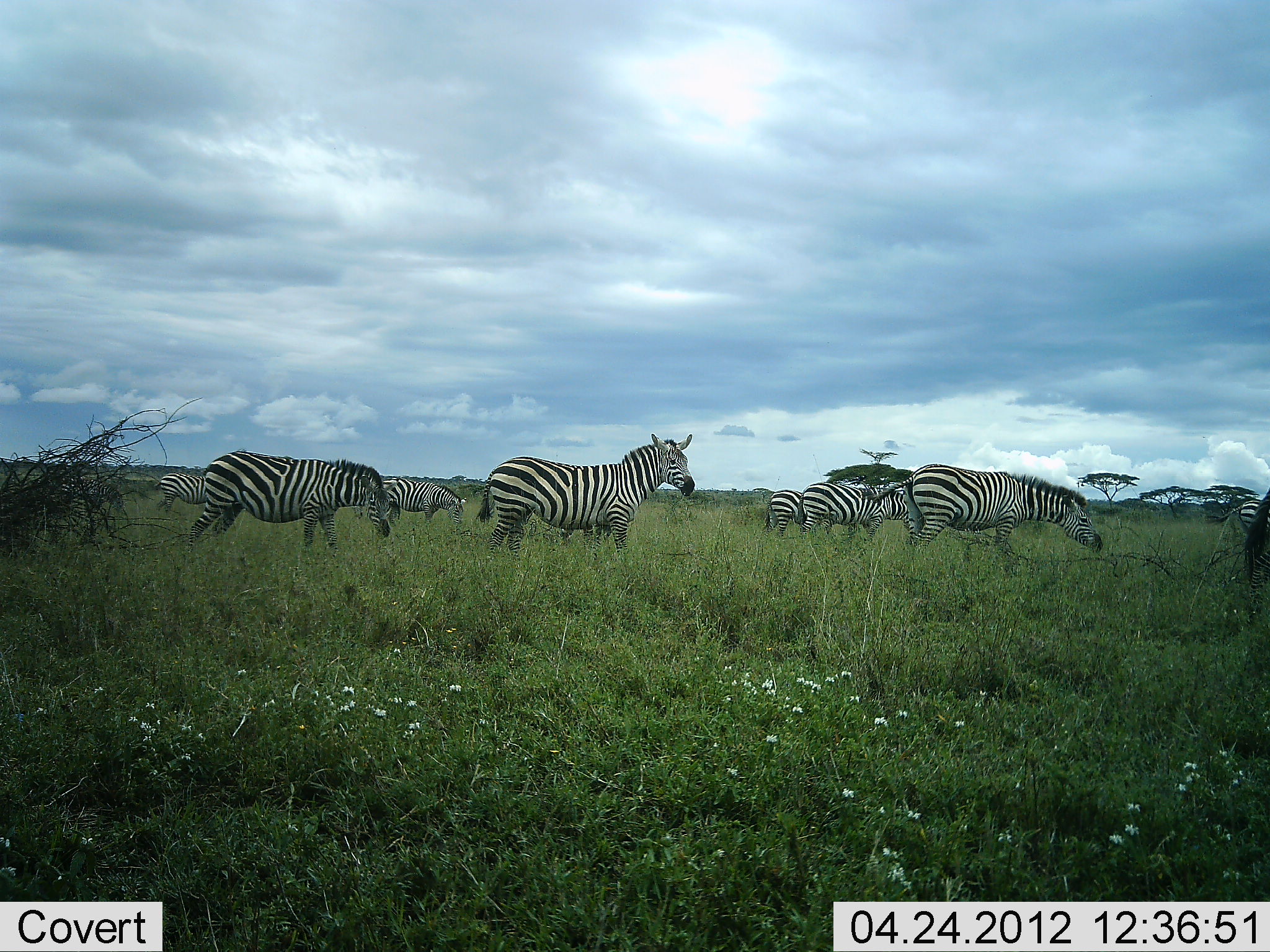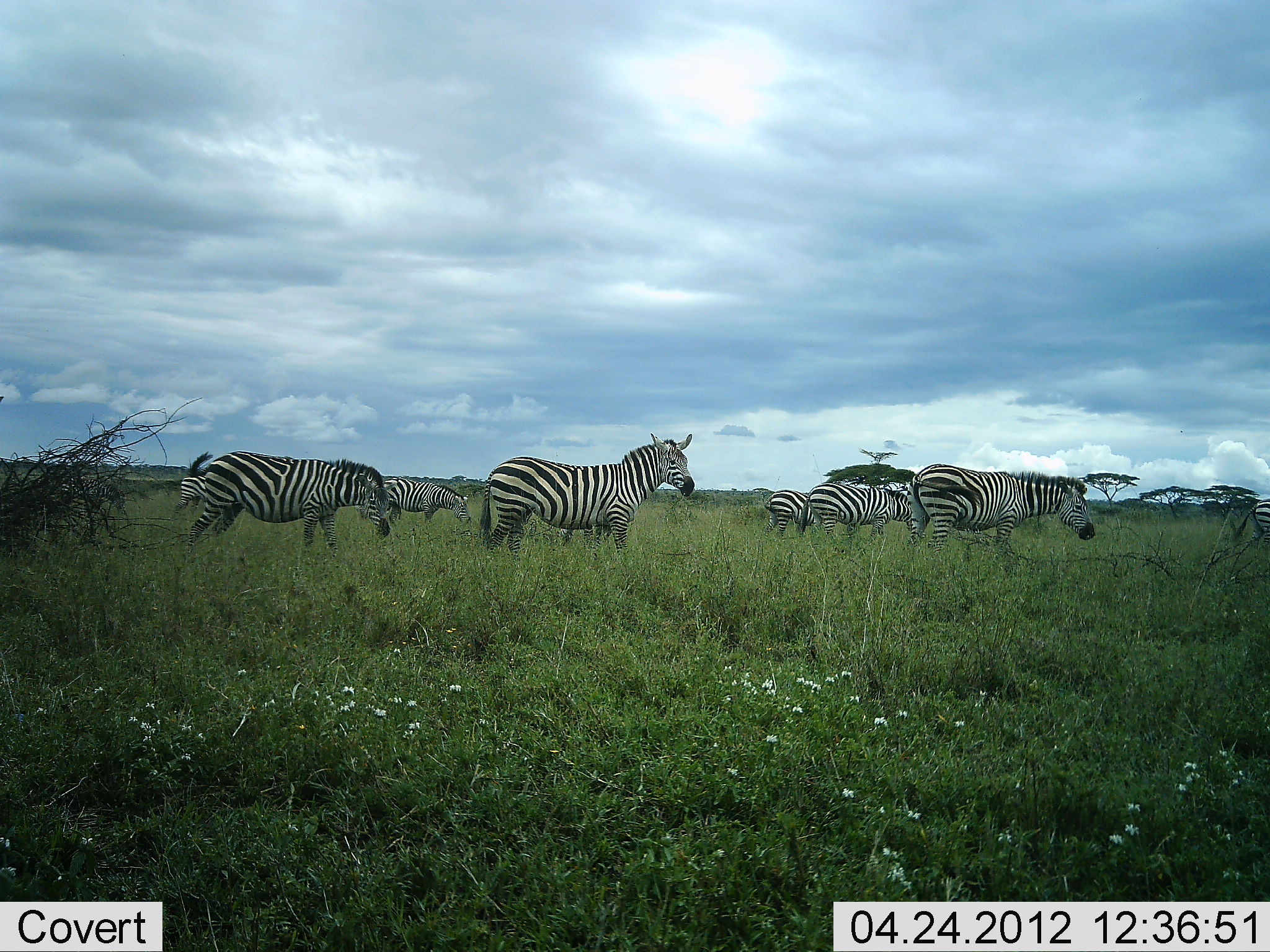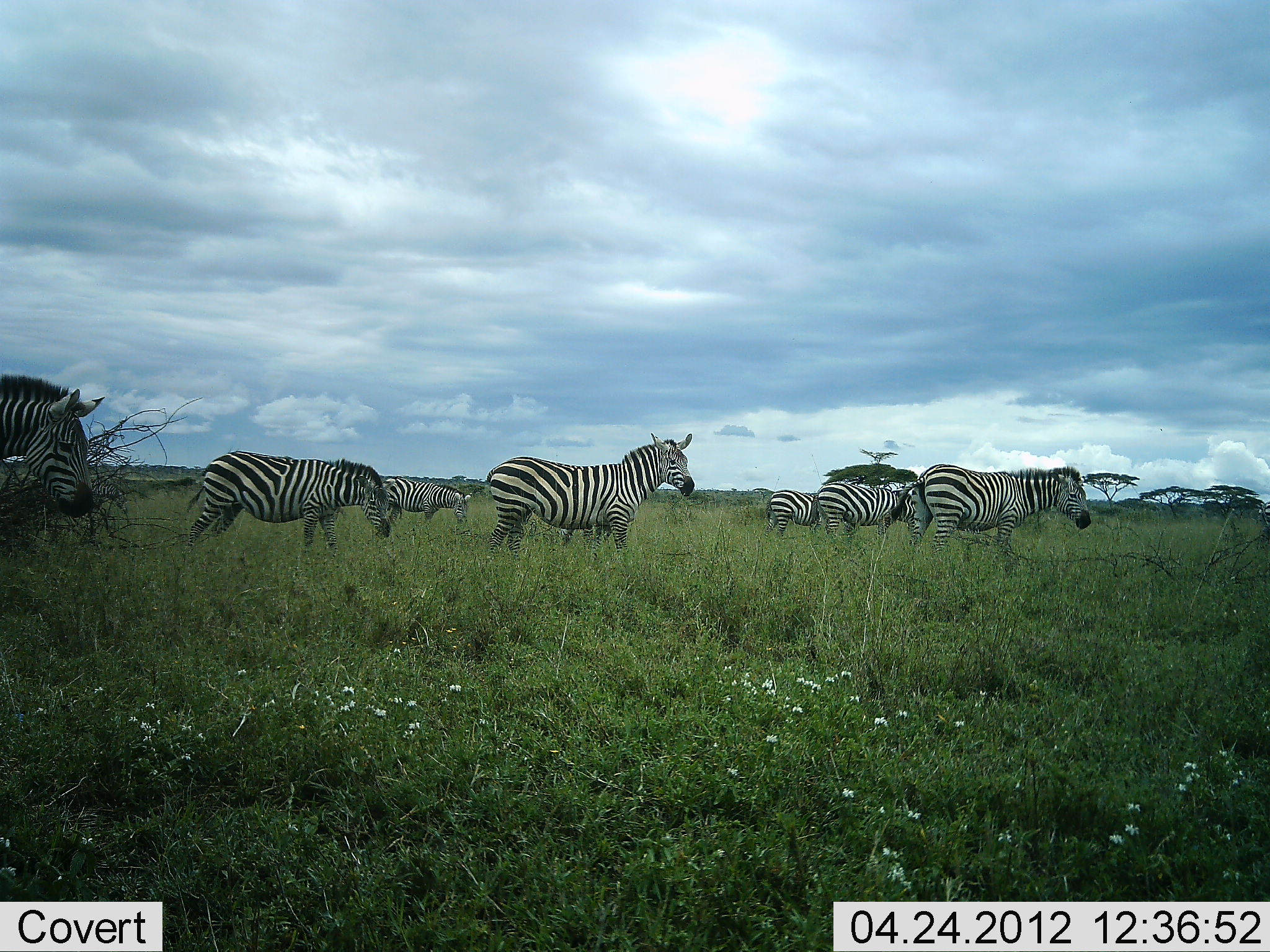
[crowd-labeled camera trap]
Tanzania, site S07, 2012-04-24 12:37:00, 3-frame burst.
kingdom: Animalia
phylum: Chordata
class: Mammalia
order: Perissodactyla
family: Equidae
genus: Equus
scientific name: Equus quagga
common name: plains zebra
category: zebra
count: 8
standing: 61%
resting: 0%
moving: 64%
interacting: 4%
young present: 4%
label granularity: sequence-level